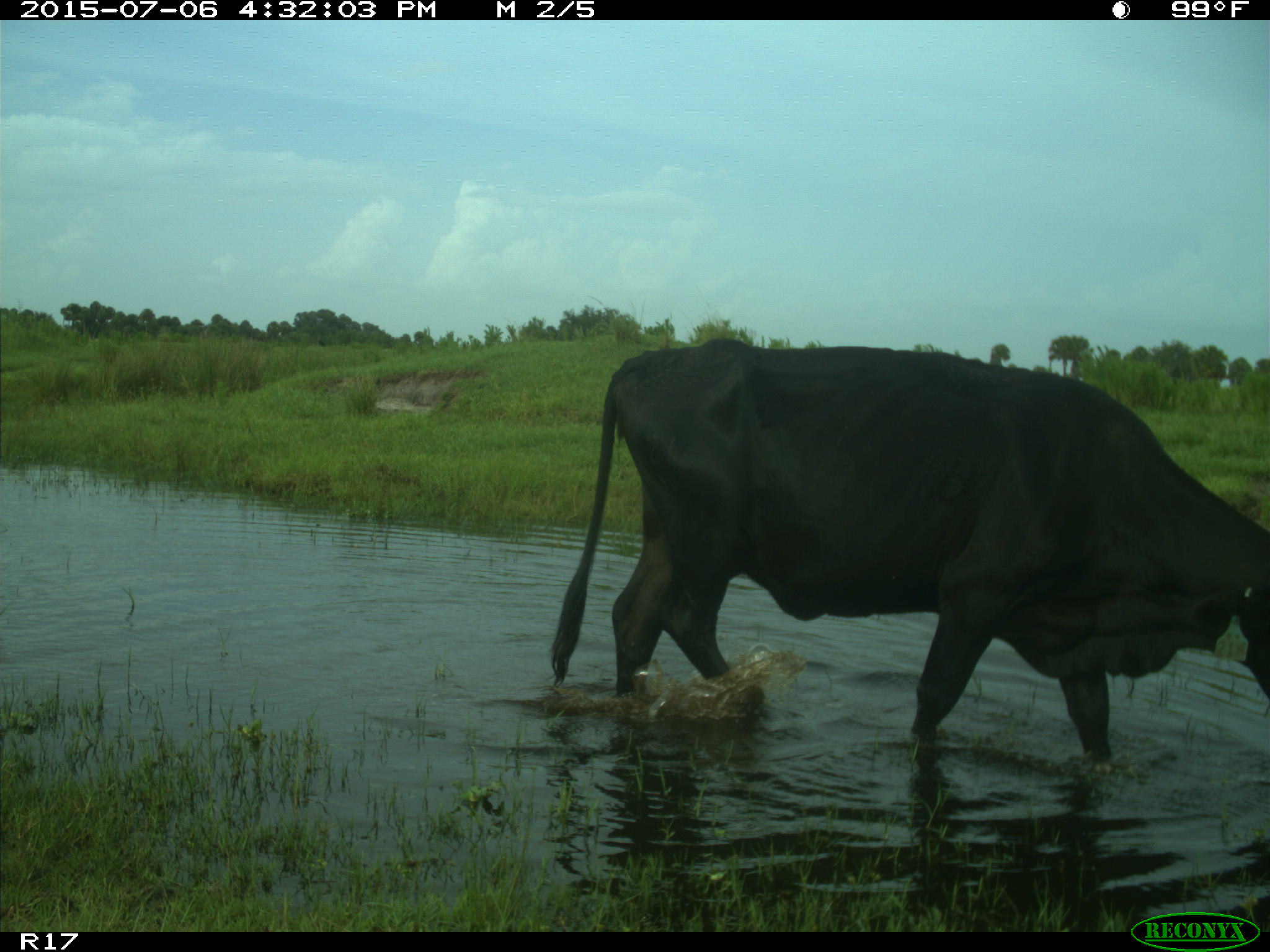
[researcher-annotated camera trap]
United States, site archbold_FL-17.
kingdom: Animalia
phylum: Chordata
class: Mammalia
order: Artiodactyla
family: Bovidae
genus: Bos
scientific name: Bos taurus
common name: domestic cow